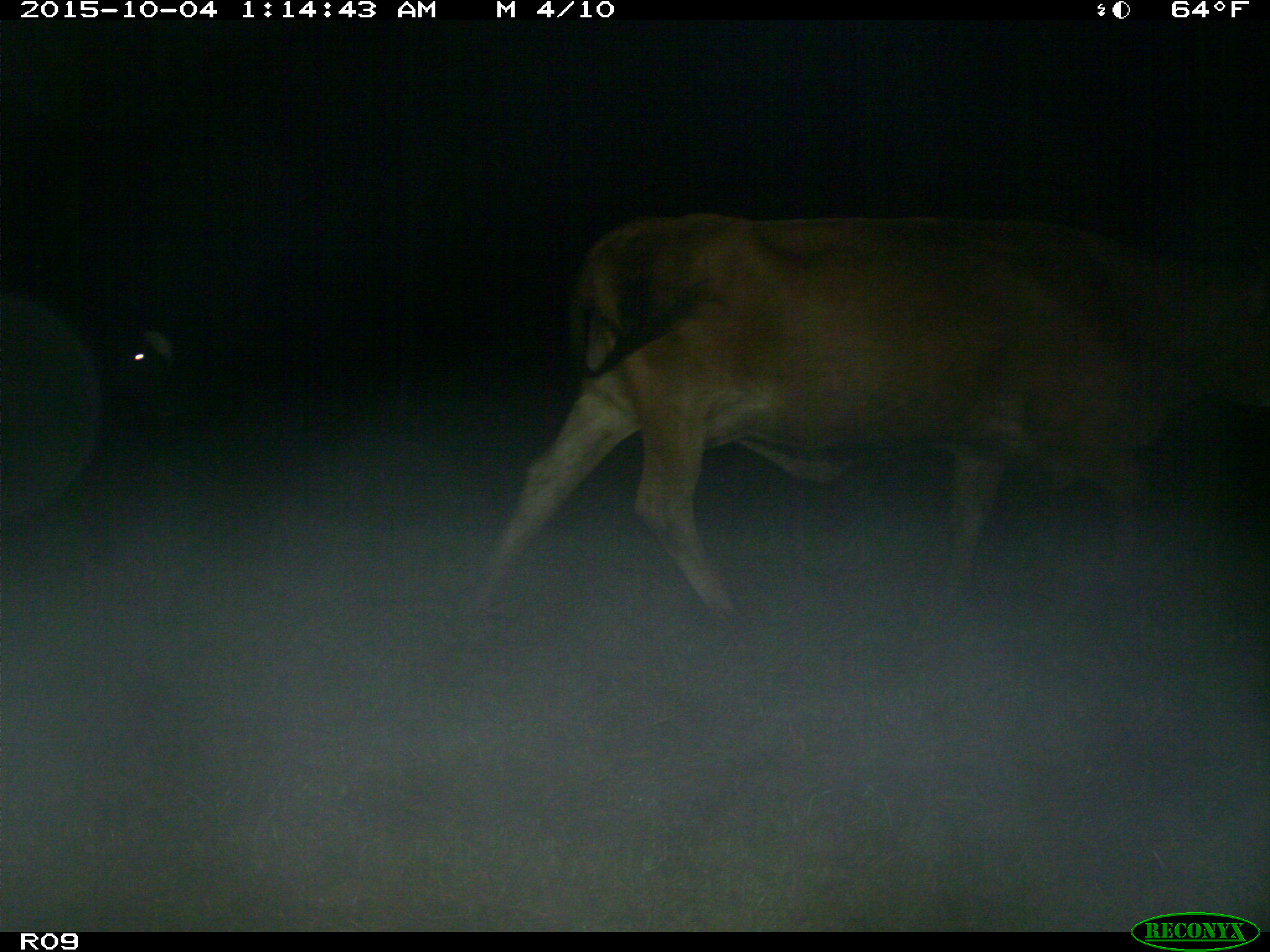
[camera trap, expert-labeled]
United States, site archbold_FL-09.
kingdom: Animalia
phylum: Chordata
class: Mammalia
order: Artiodactyla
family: Bovidae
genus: Bos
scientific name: Bos taurus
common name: domestic cow